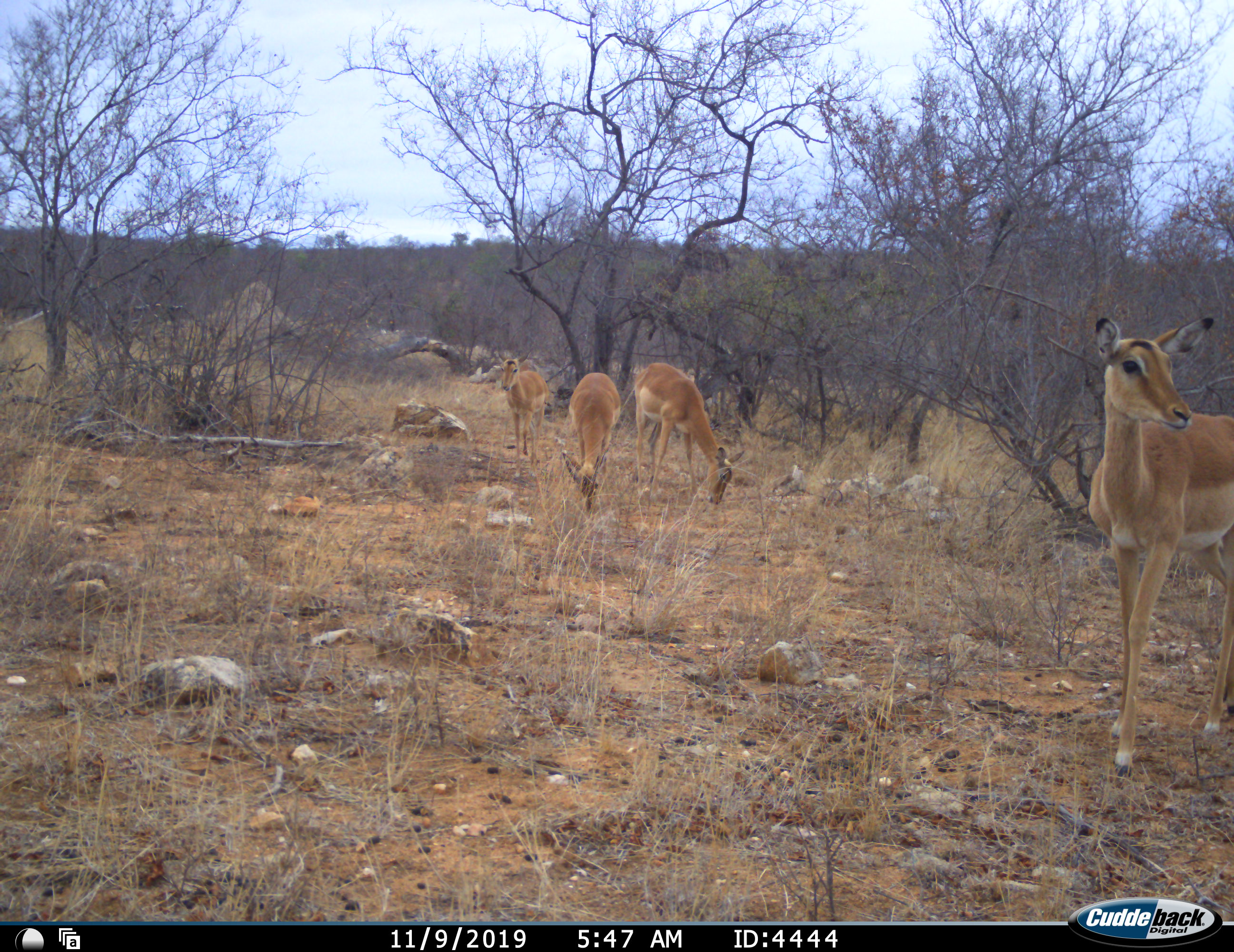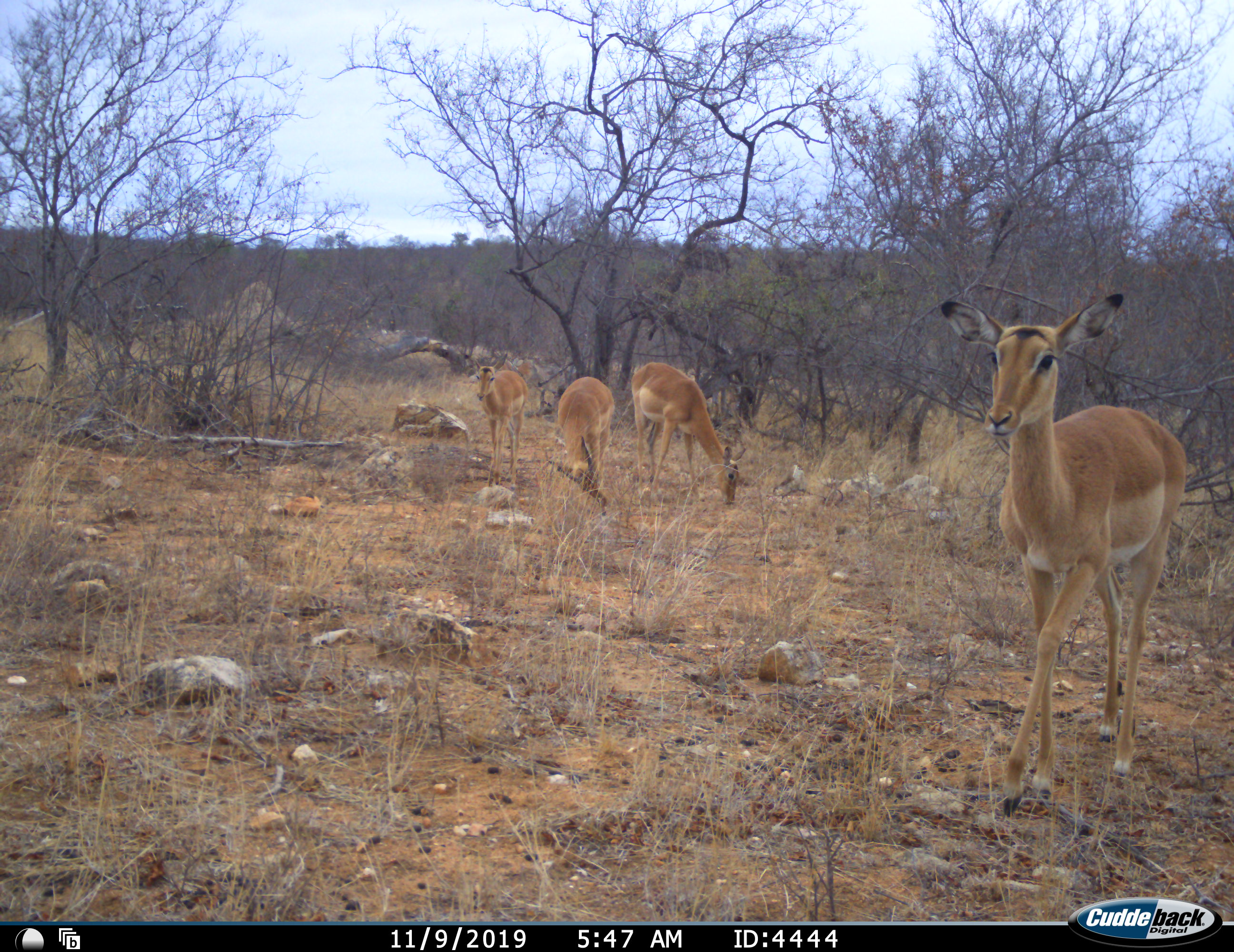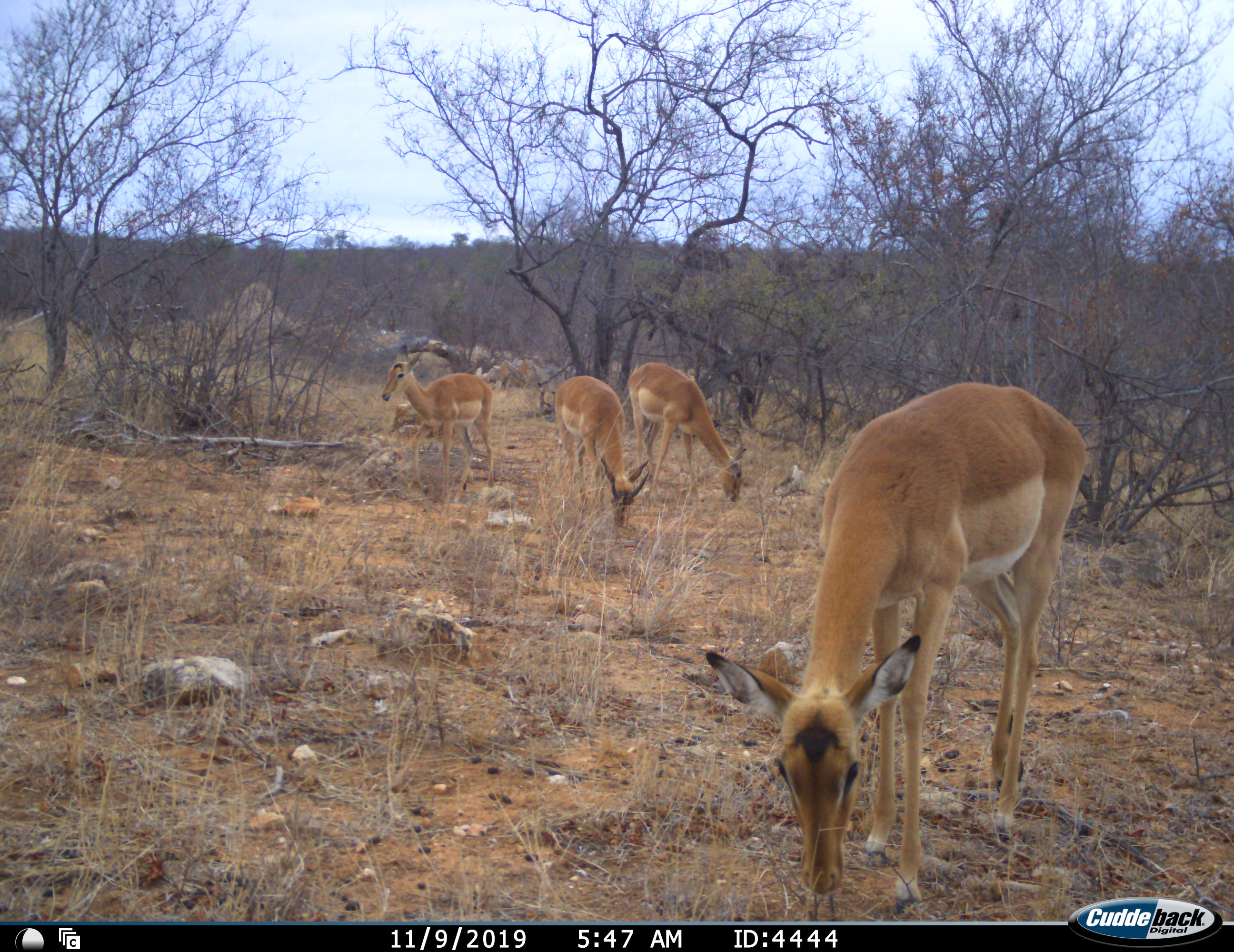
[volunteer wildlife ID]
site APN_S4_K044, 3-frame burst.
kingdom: Animalia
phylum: Chordata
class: Mammalia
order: Artiodactyla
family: Bovidae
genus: Aepyceros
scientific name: Aepyceros melampus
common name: impala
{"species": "impala (Aepyceros melampus)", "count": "4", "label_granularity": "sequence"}